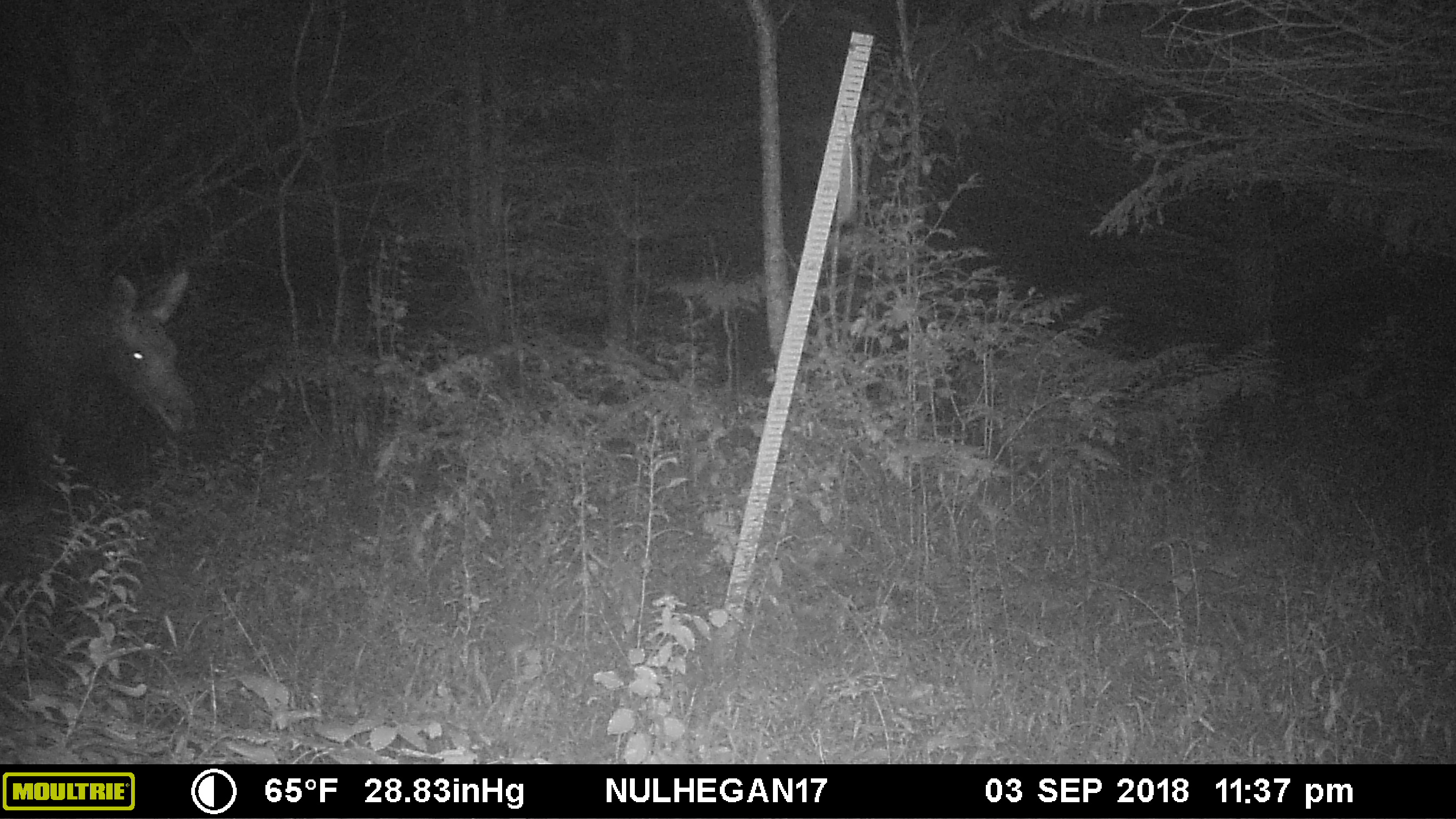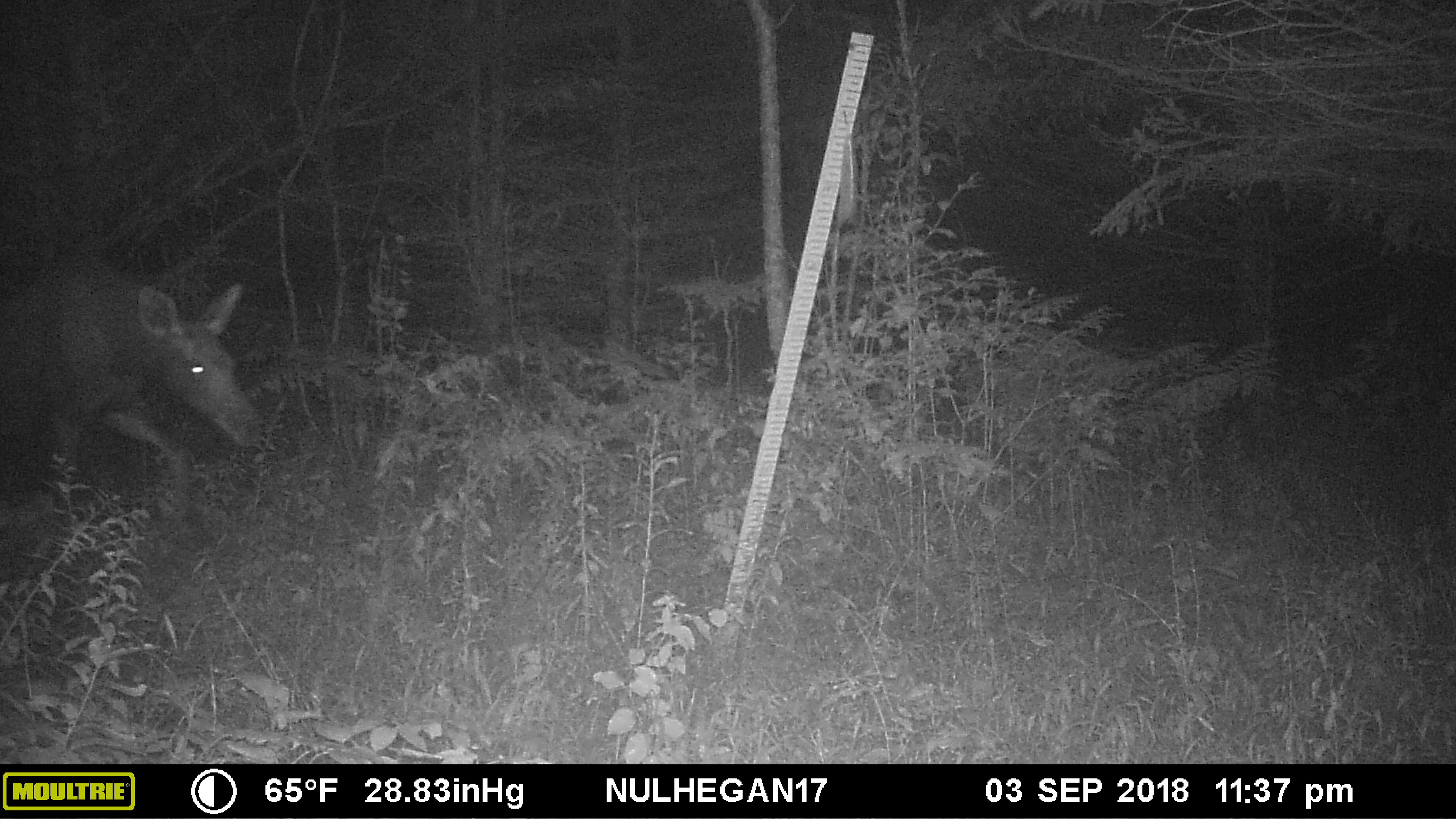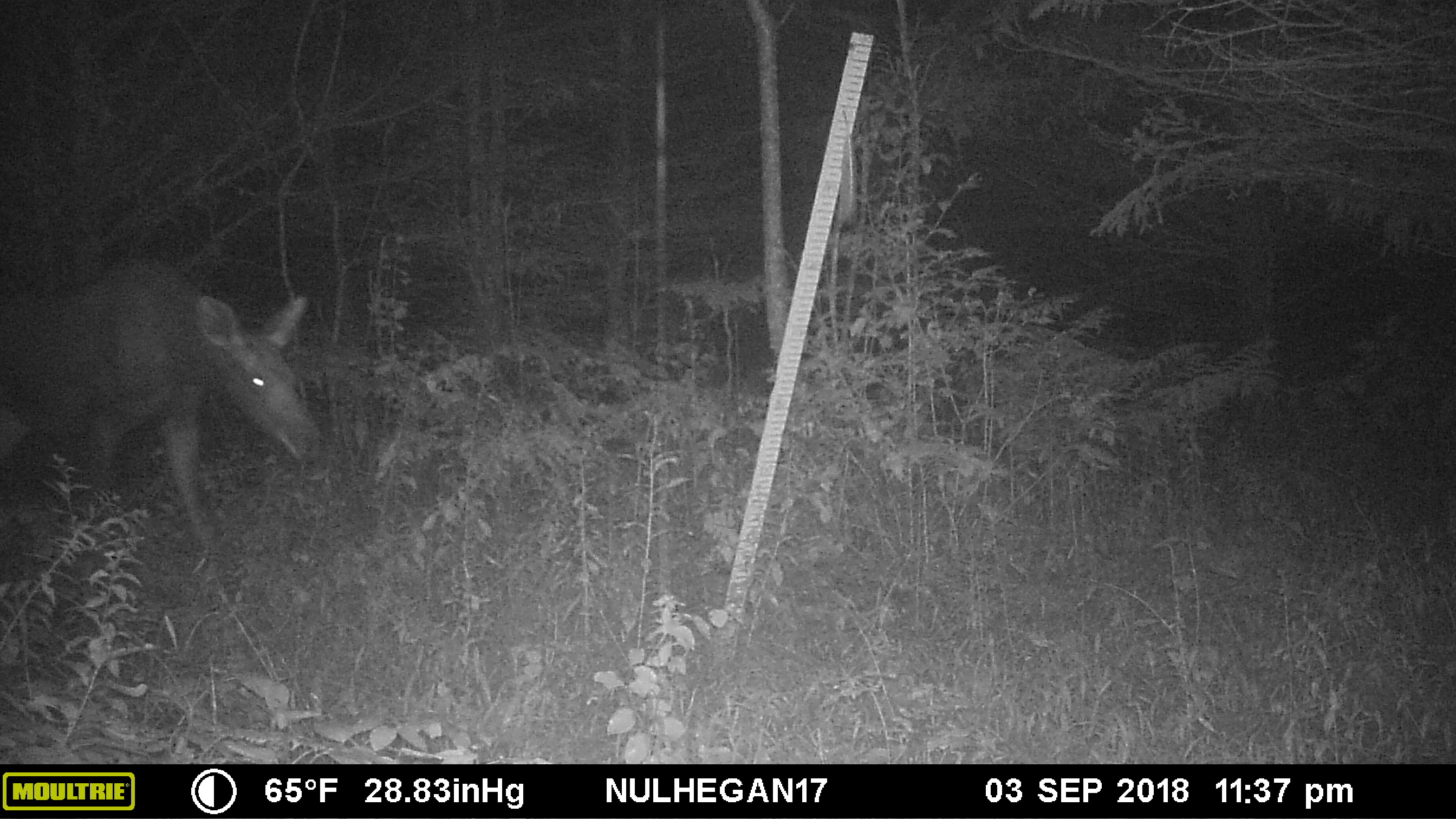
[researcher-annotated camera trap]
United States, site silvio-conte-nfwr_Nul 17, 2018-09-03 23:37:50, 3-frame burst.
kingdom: Animalia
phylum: Chordata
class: Mammalia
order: Artiodactyla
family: Cervidae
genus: Alces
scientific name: Alces alces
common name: moose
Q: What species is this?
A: Moose (Alces alces).